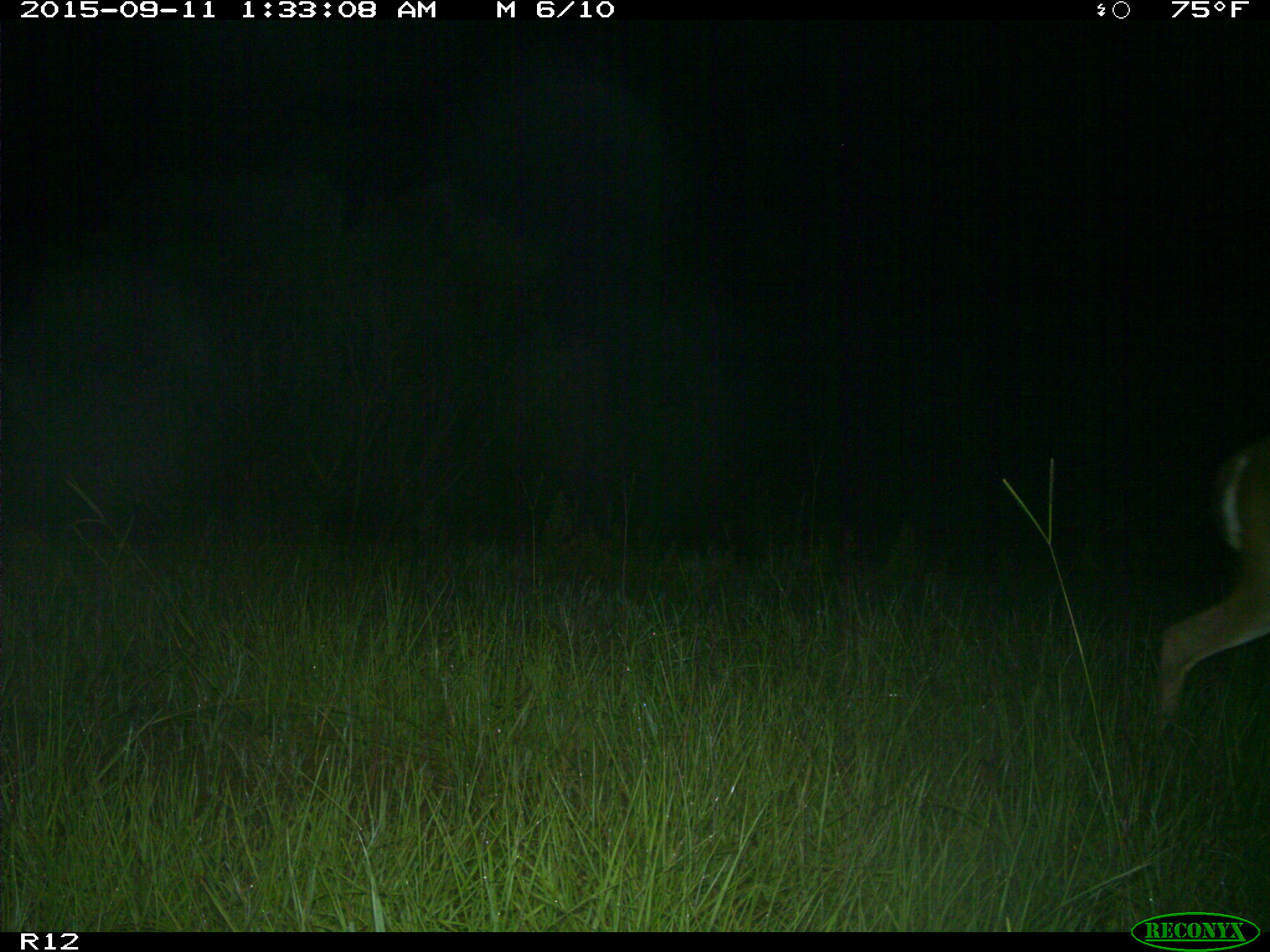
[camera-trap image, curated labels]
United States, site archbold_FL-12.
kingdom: Animalia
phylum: Chordata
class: Mammalia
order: Artiodactyla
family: Cervidae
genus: Odocoileus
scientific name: Odocoileus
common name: deer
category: unidentified deer